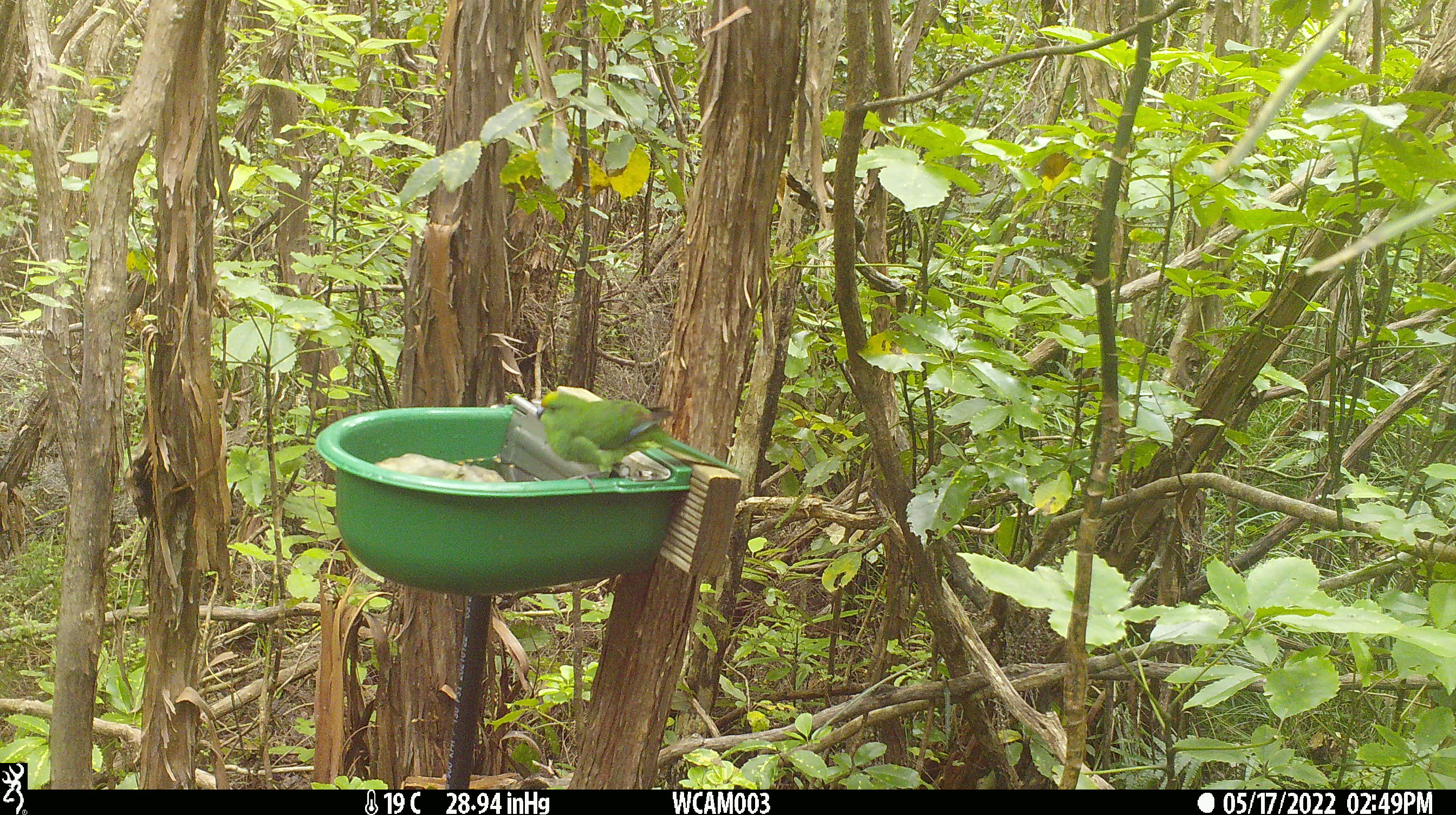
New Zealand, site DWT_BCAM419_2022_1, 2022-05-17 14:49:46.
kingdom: Animalia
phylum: Chordata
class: Aves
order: Psittaciformes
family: Psittaculidae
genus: Cyanoramphus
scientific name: Cyanoramphus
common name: parakeet